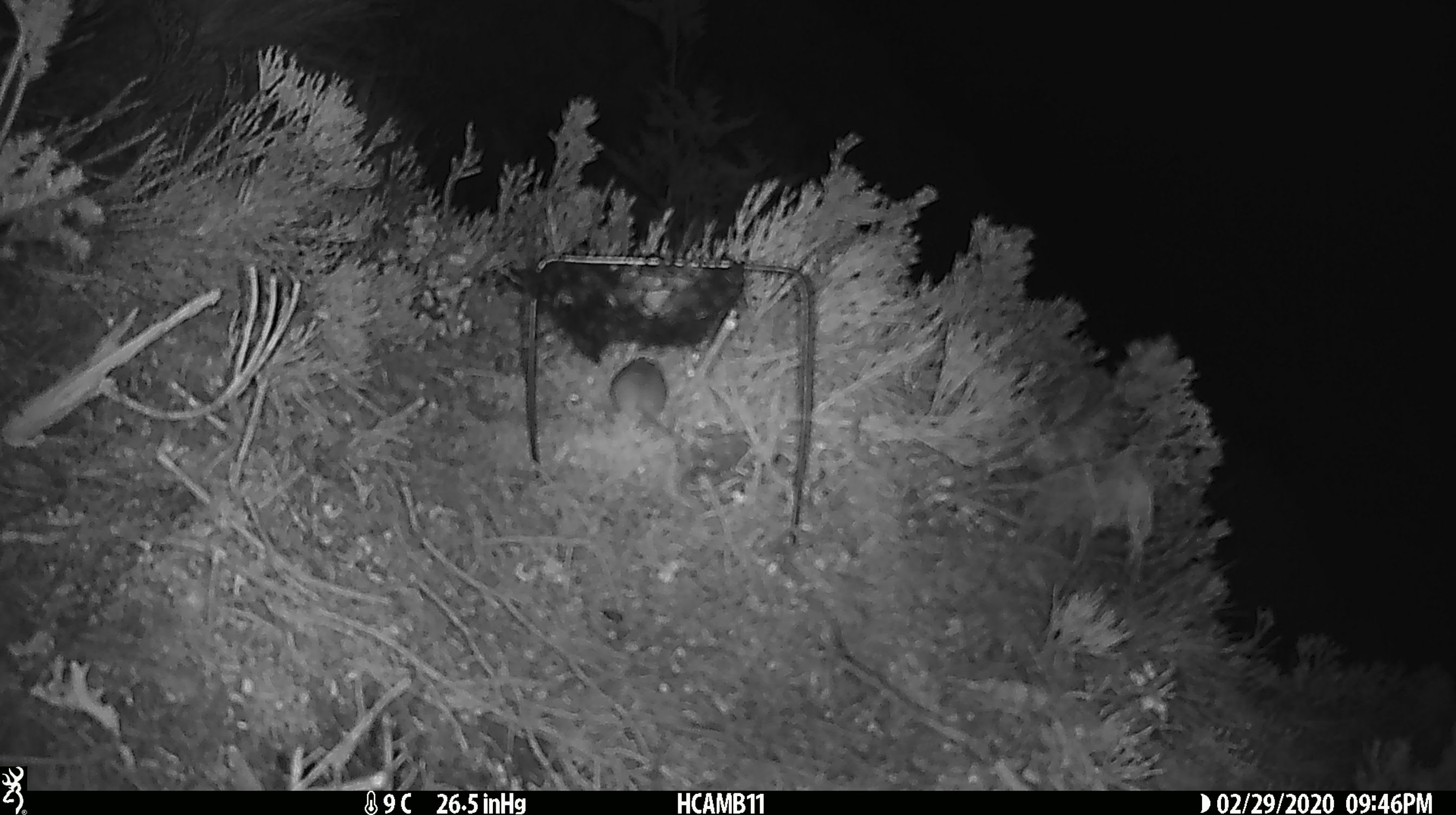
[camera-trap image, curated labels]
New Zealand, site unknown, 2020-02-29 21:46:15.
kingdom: Animalia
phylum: Chordata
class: Mammalia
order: Rodentia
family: Muridae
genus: Mus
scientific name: Mus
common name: mouse